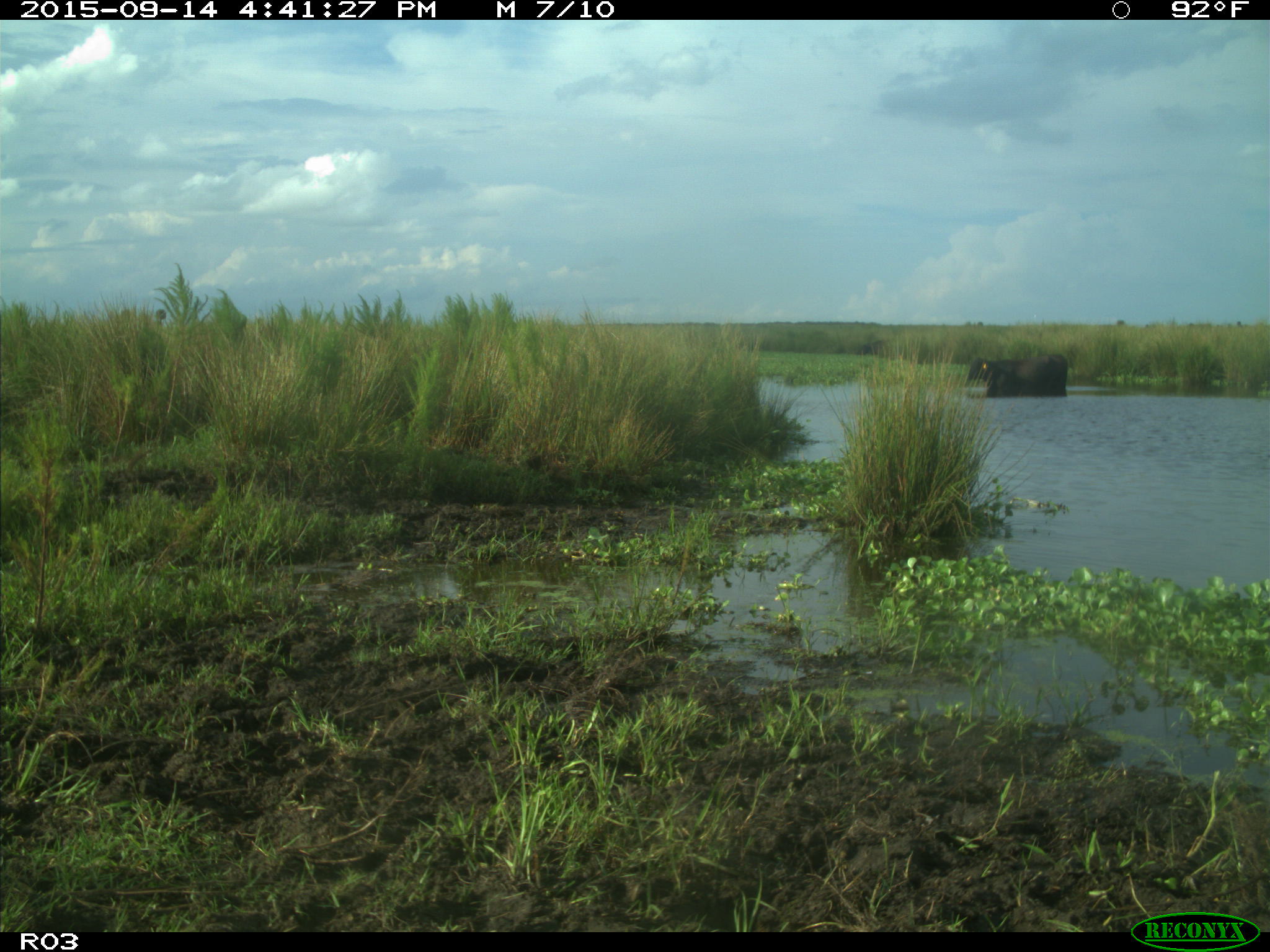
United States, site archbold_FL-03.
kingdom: Animalia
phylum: Chordata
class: Mammalia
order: Artiodactyla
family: Bovidae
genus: Bos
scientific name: Bos taurus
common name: domestic cow